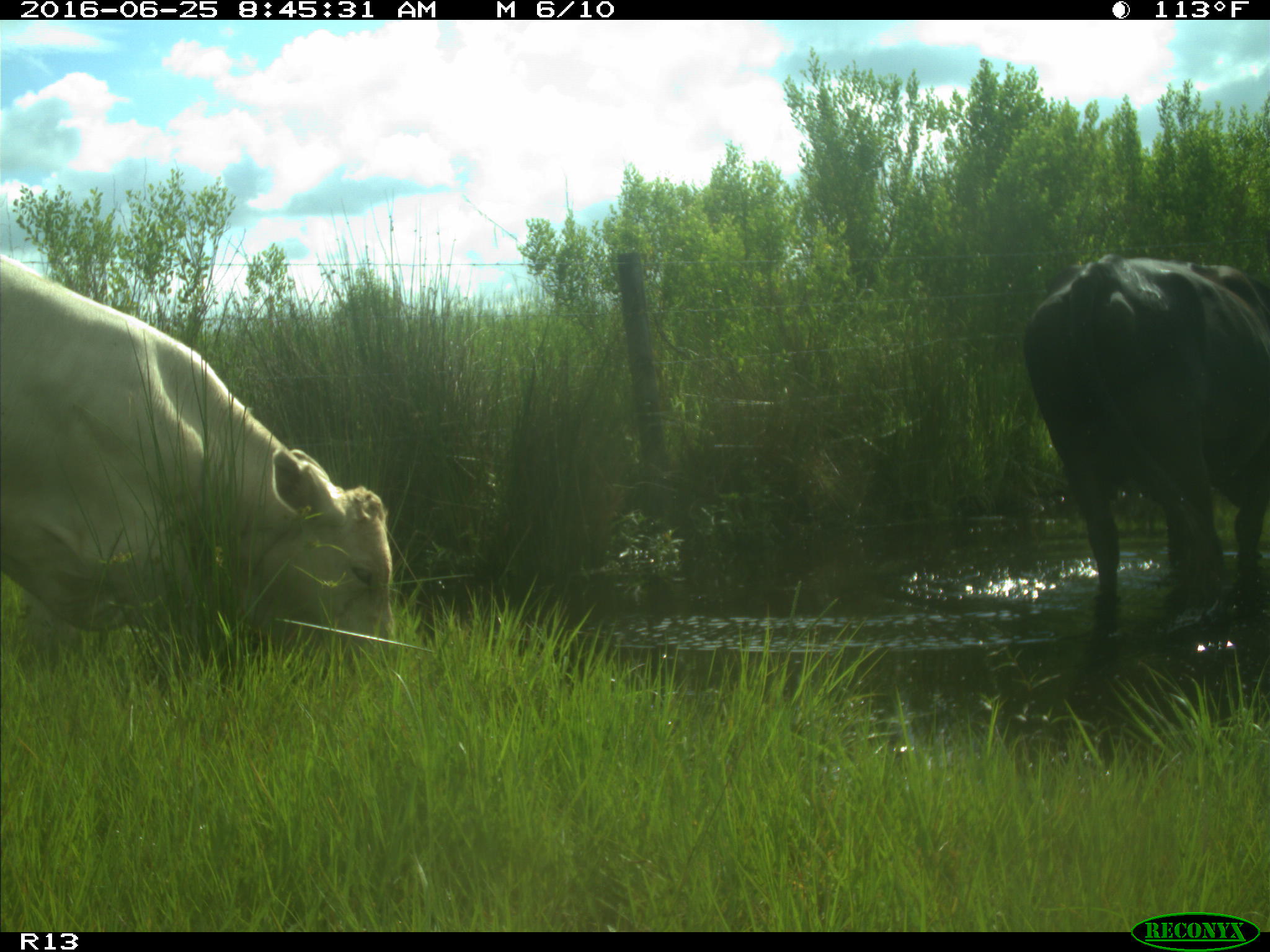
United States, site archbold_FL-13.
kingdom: Animalia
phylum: Chordata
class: Mammalia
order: Artiodactyla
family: Bovidae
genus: Bos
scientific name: Bos taurus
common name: domestic cow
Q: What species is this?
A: Bos taurus (domestic cow).